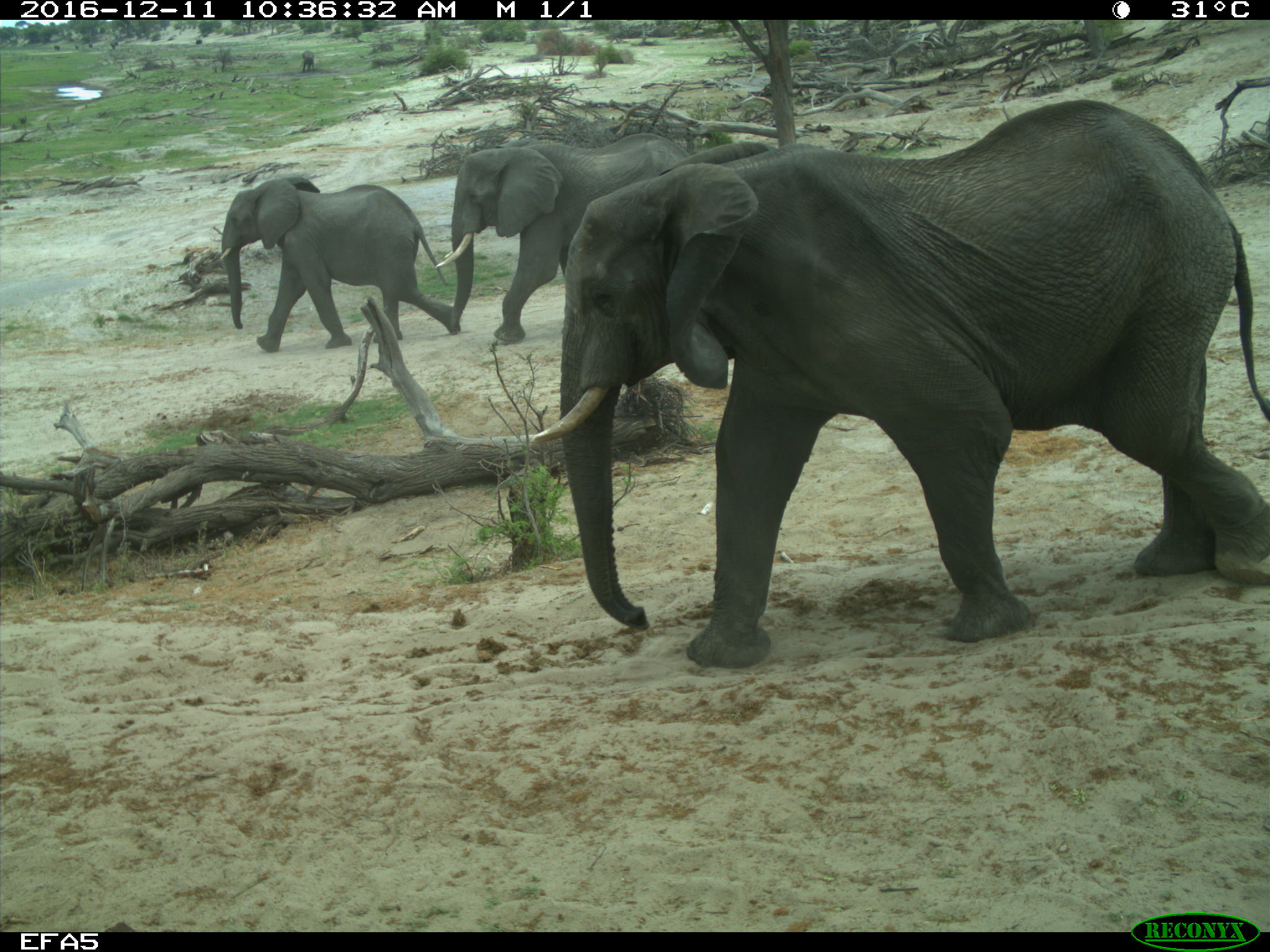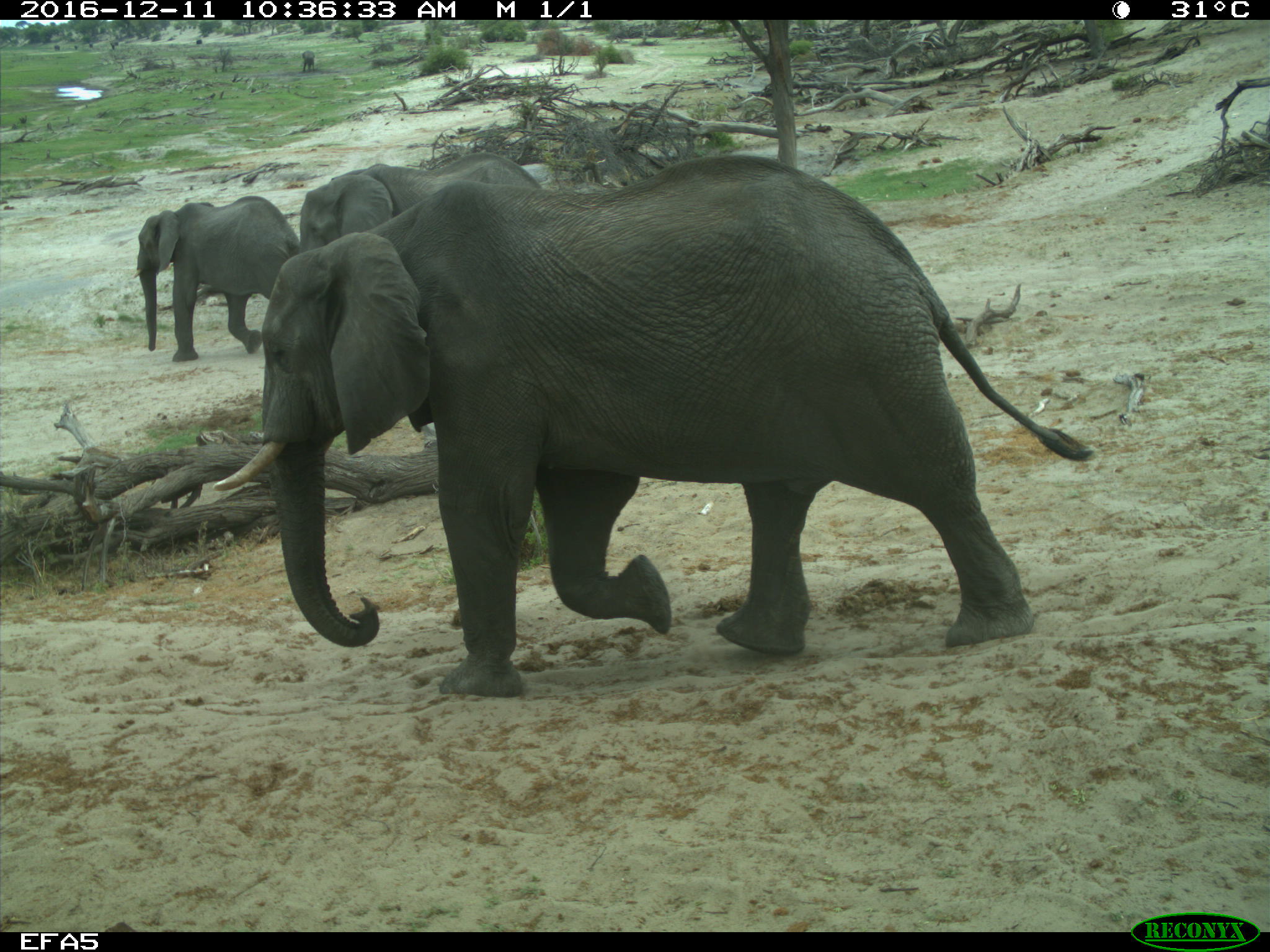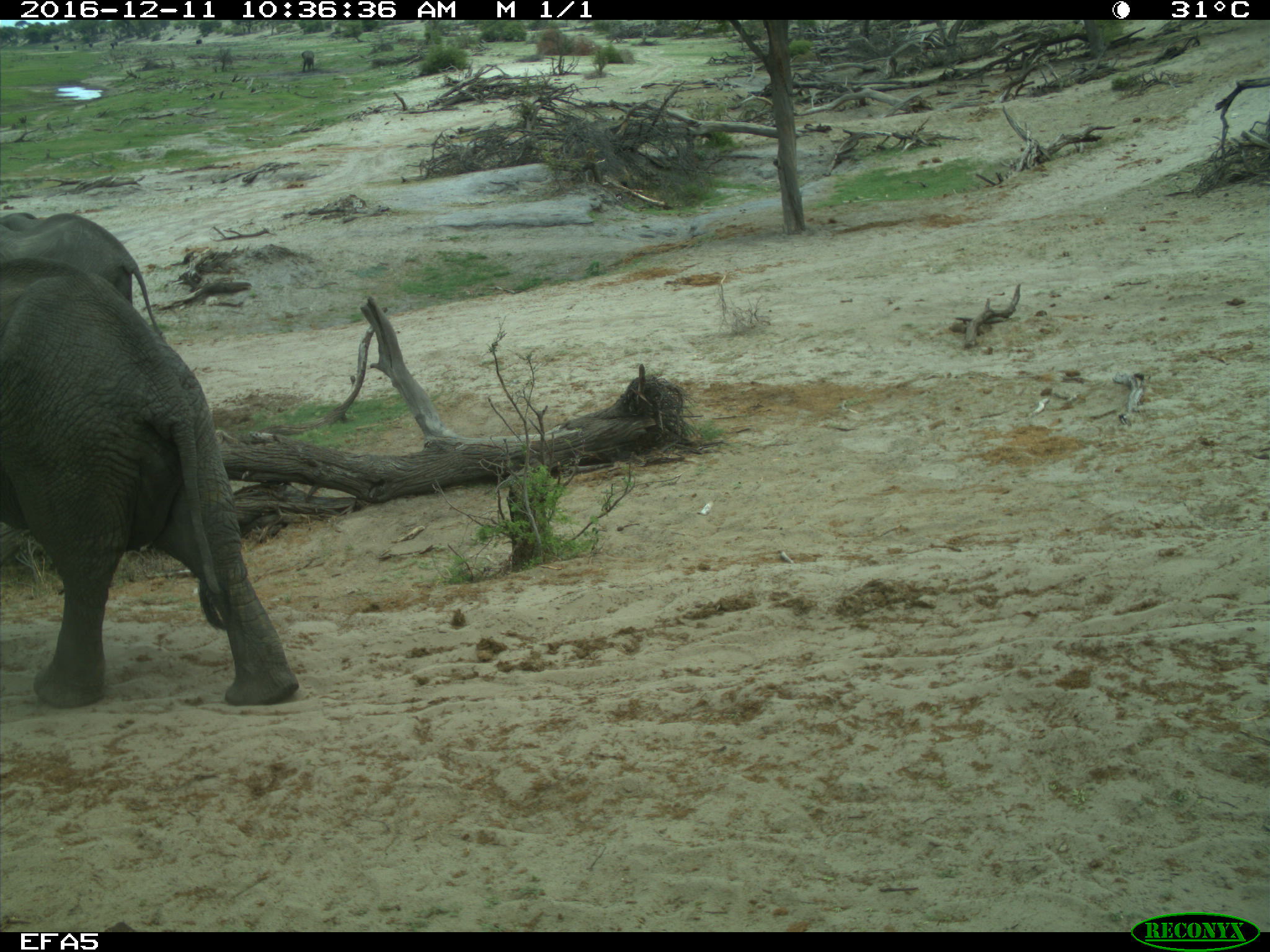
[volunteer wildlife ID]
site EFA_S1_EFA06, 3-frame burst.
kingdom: Animalia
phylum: Chordata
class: Mammalia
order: Proboscidea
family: Elephantidae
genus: Loxodonta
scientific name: Loxodonta africana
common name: african bush elephant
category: elephant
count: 3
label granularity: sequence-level